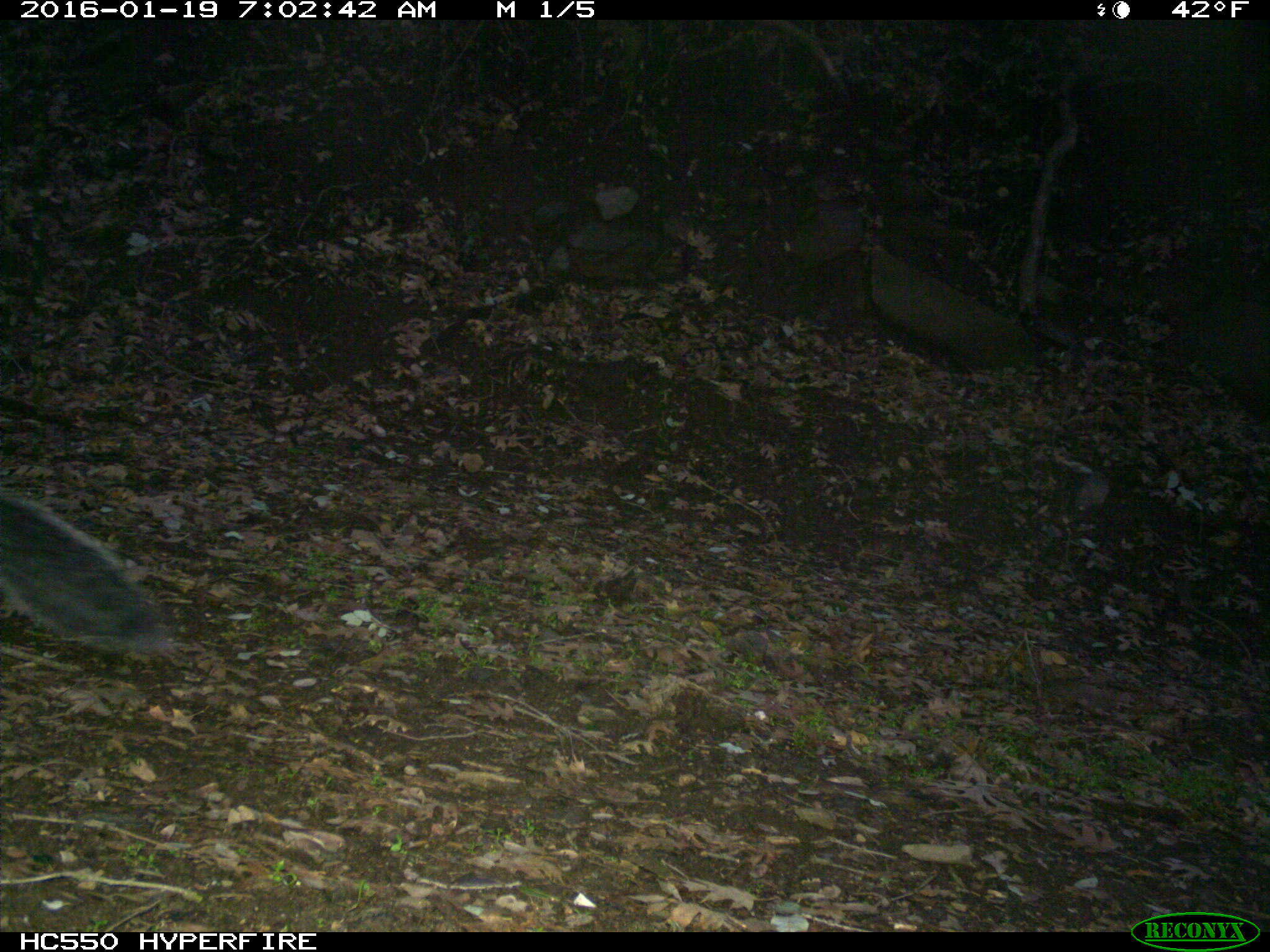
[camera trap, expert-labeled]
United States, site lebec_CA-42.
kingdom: Animalia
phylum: Chordata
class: Mammalia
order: Rodentia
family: Sciuridae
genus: Sciurus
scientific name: Sciurus carolinensis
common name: eastern gray squirrel